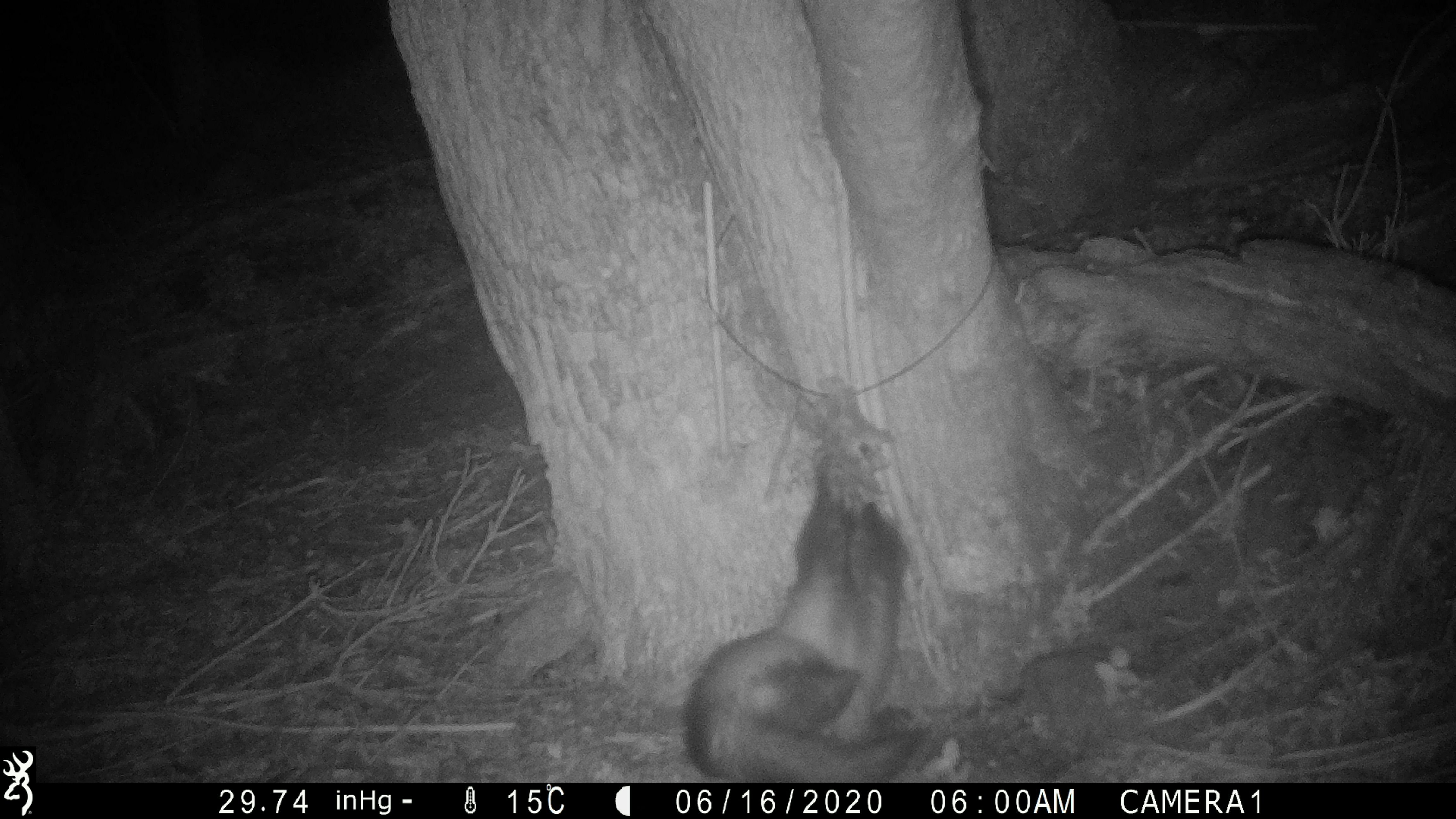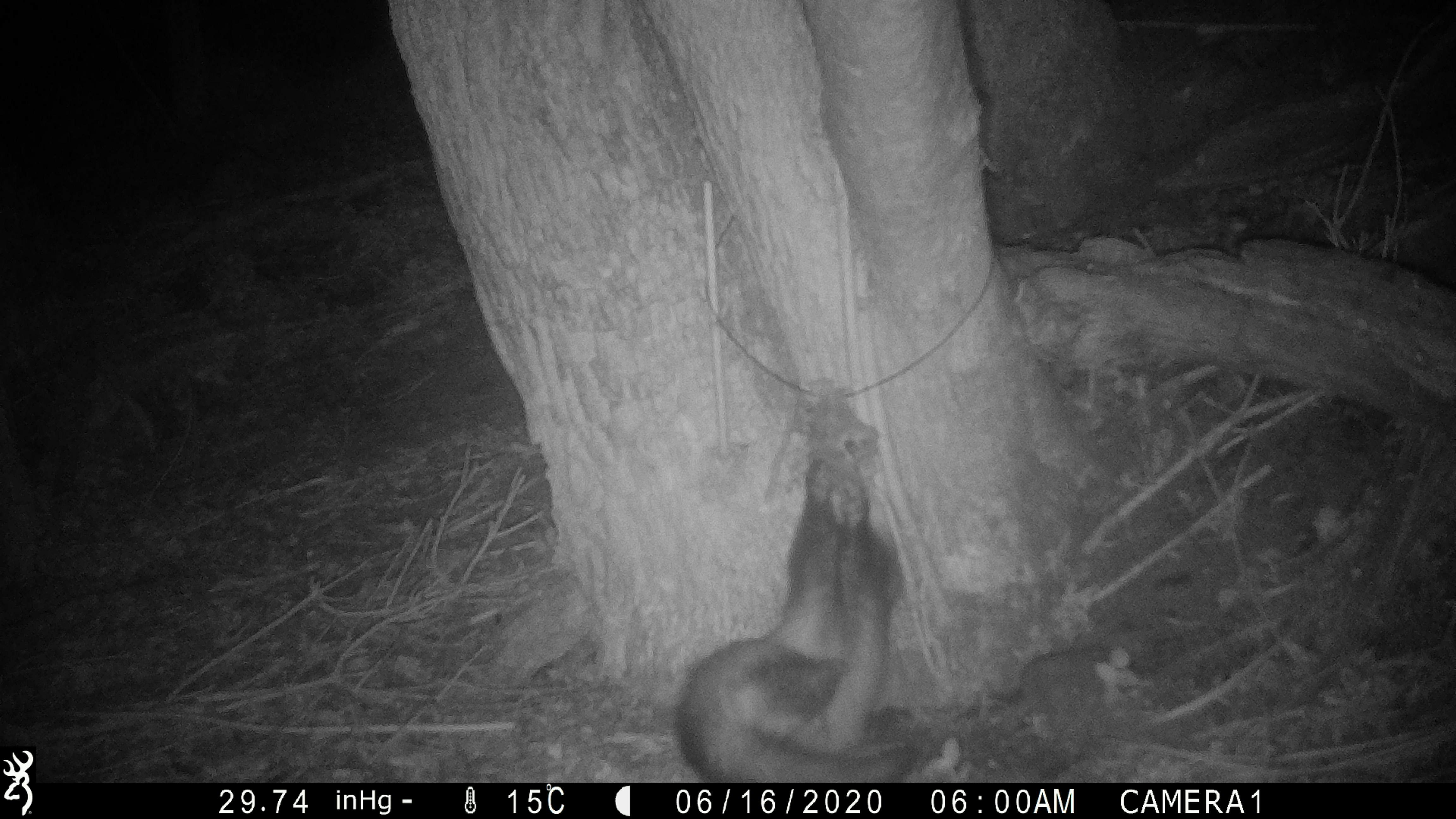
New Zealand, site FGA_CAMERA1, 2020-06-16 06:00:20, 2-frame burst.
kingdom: Animalia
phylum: Chordata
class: Mammalia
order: Carnivora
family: Mustelidae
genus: Mustela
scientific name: Mustela furo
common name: ferret